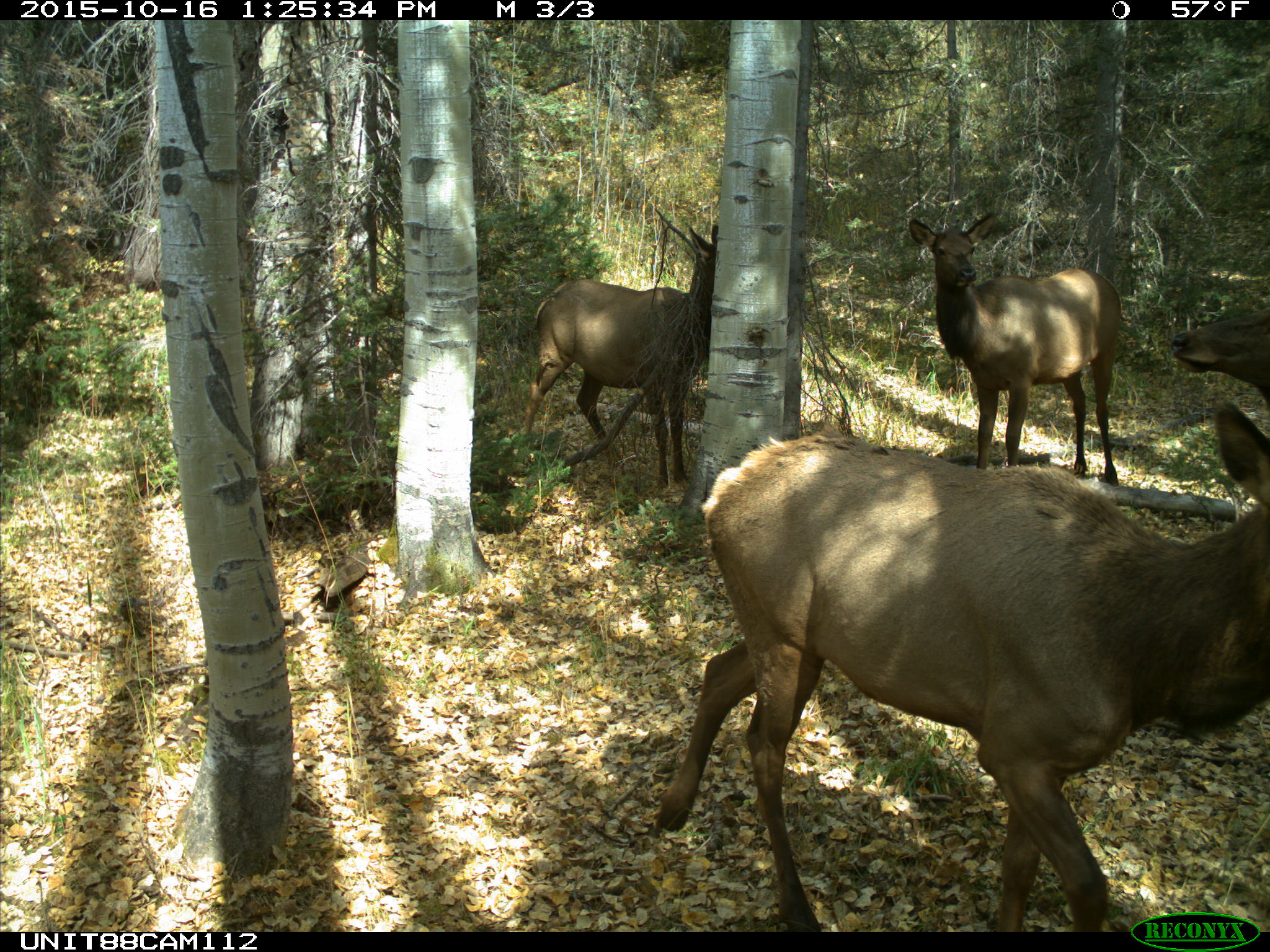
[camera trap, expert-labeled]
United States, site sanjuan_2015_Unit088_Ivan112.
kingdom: Animalia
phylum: Chordata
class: Mammalia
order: Artiodactyla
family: Cervidae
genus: Cervus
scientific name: Cervus elaphus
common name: red deer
Cervus elaphus (red deer).